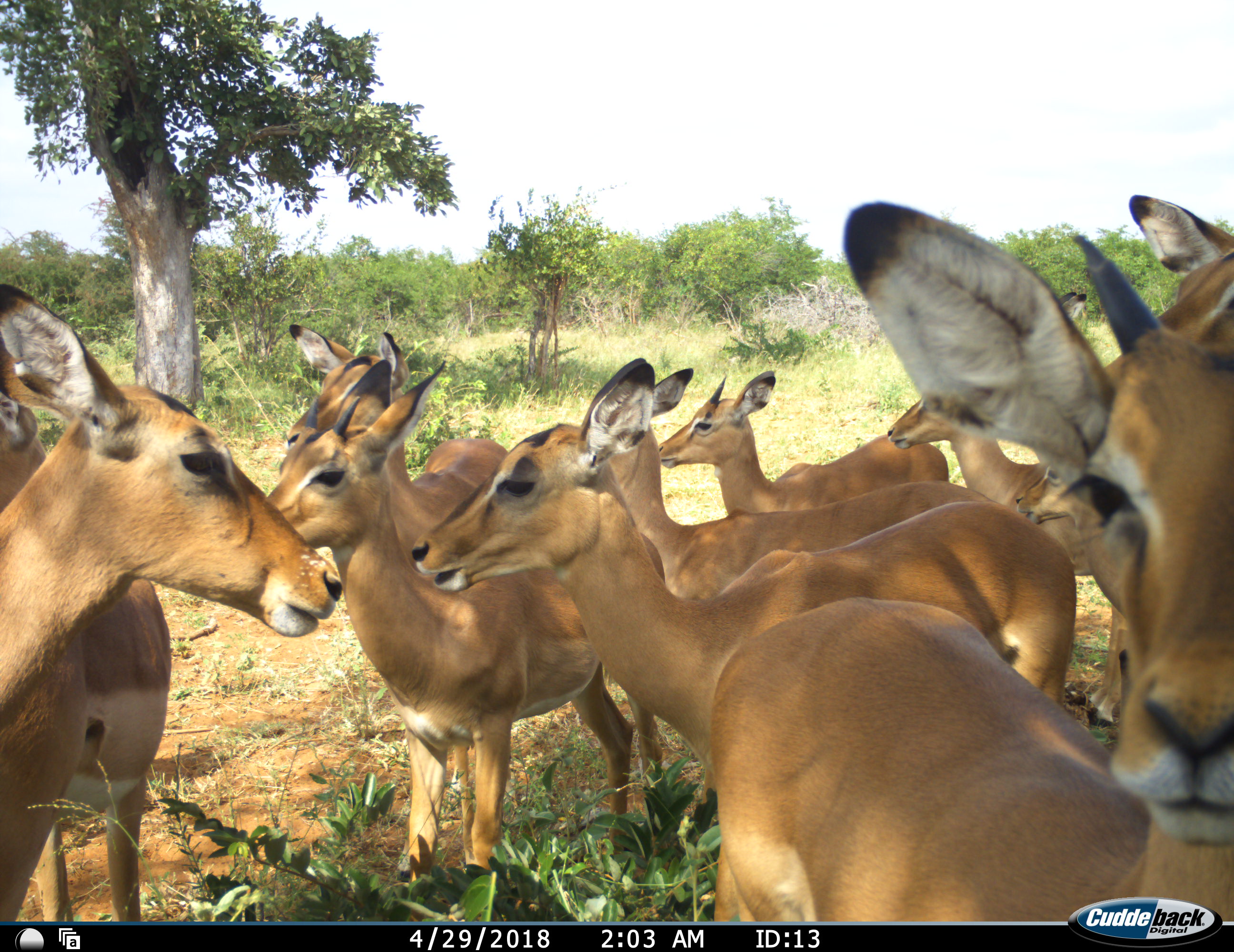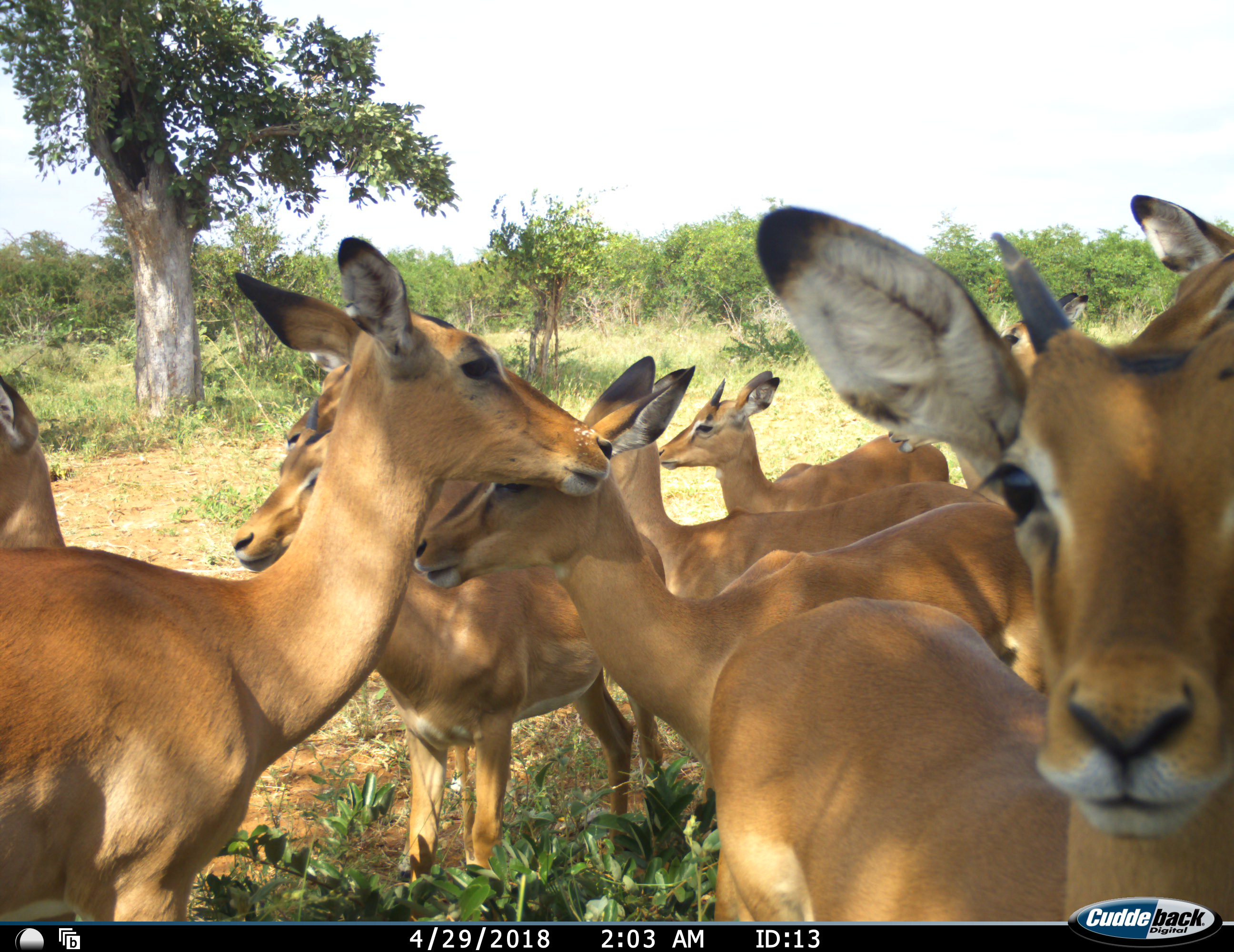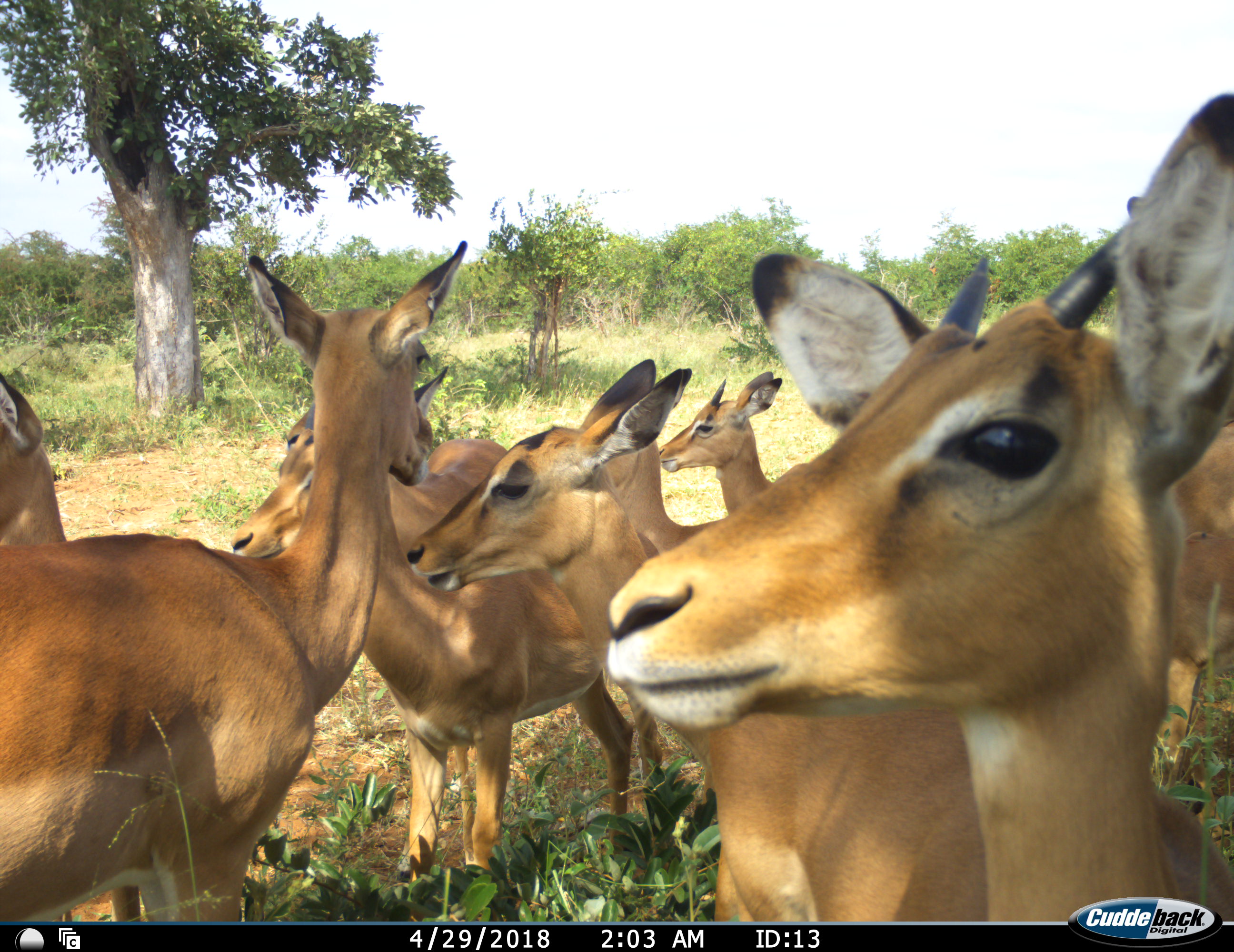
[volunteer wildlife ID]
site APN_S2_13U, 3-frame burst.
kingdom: Animalia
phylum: Chordata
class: Mammalia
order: Artiodactyla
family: Bovidae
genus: Aepyceros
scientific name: Aepyceros melampus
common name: impala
Impala (Aepyceros melampus), count 11-50. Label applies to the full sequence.